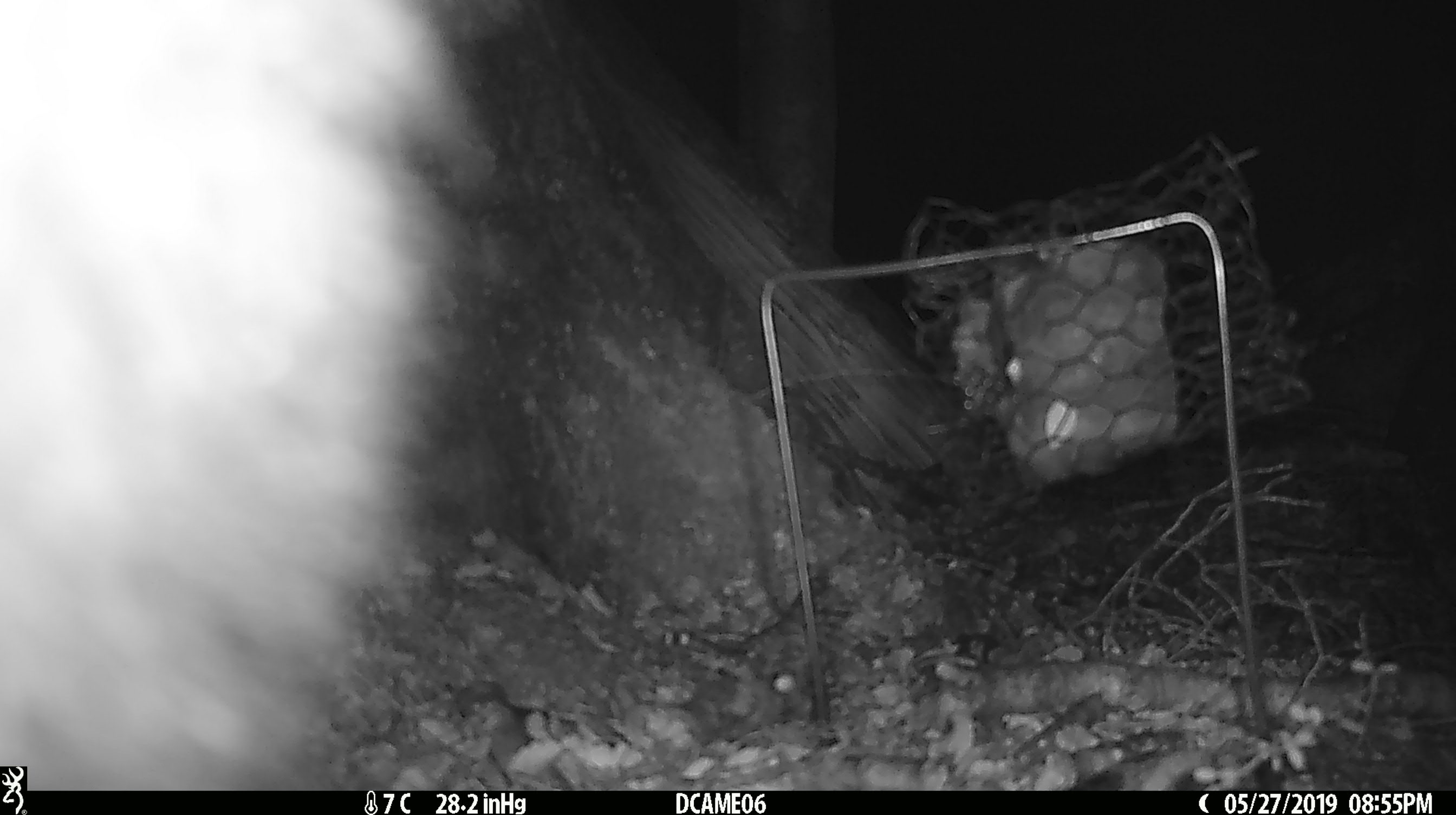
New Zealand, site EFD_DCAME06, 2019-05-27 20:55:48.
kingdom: Animalia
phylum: Chordata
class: Mammalia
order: Diprotodontia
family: Phalangeridae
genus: Trichosurus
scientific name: Trichosurus vulpecula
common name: common brushtail possum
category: possum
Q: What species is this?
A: Possum (common brushtail possum) (Trichosurus vulpecula).